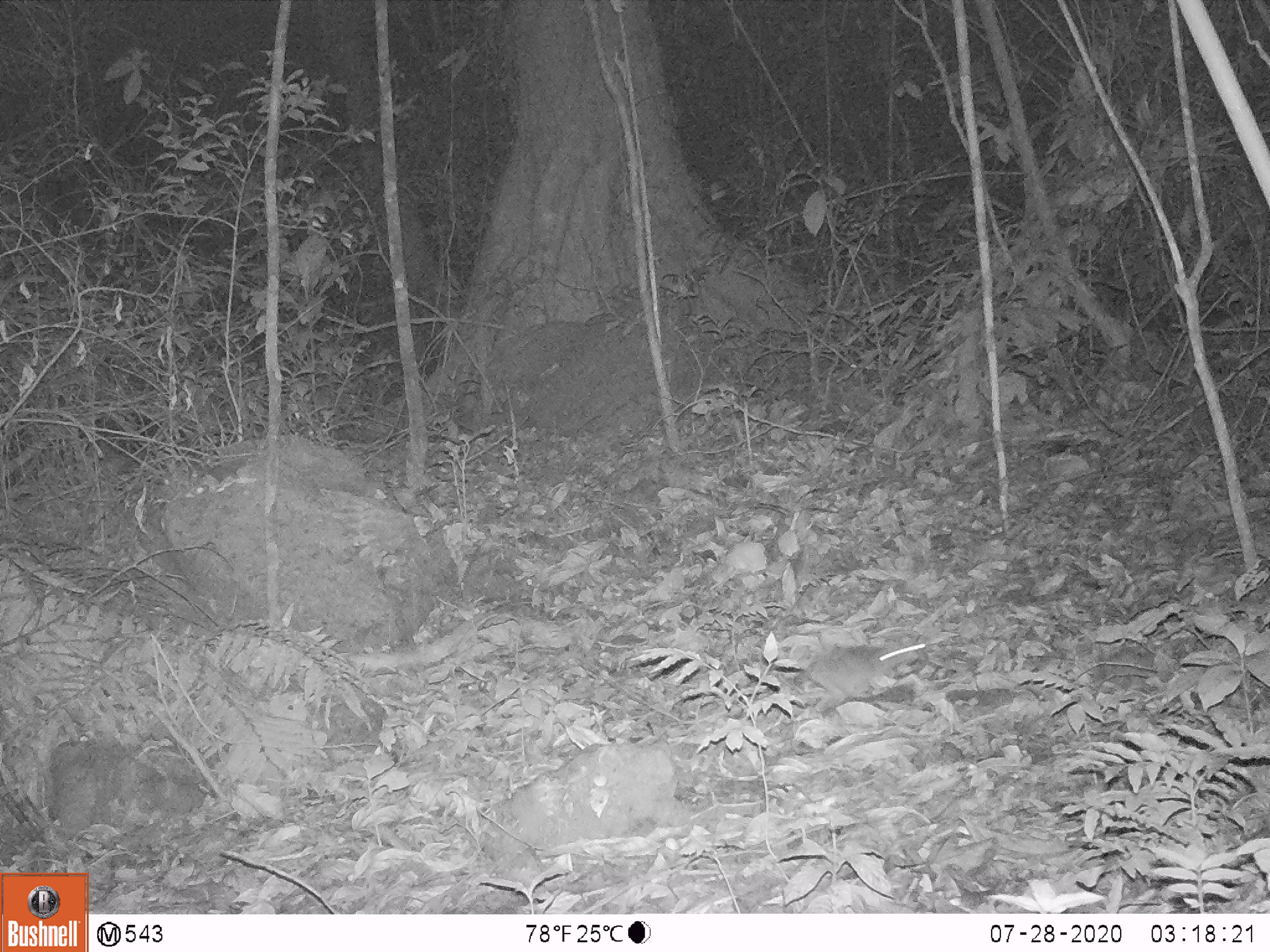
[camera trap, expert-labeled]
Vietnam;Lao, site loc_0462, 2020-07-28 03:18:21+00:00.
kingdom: Animalia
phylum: Chordata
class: Mammalia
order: Rodentia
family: Muridae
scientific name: Muridae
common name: old-world mice and rats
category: unidentified murid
Unidentified murid (old-world mice and rats) (Muridae). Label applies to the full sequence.